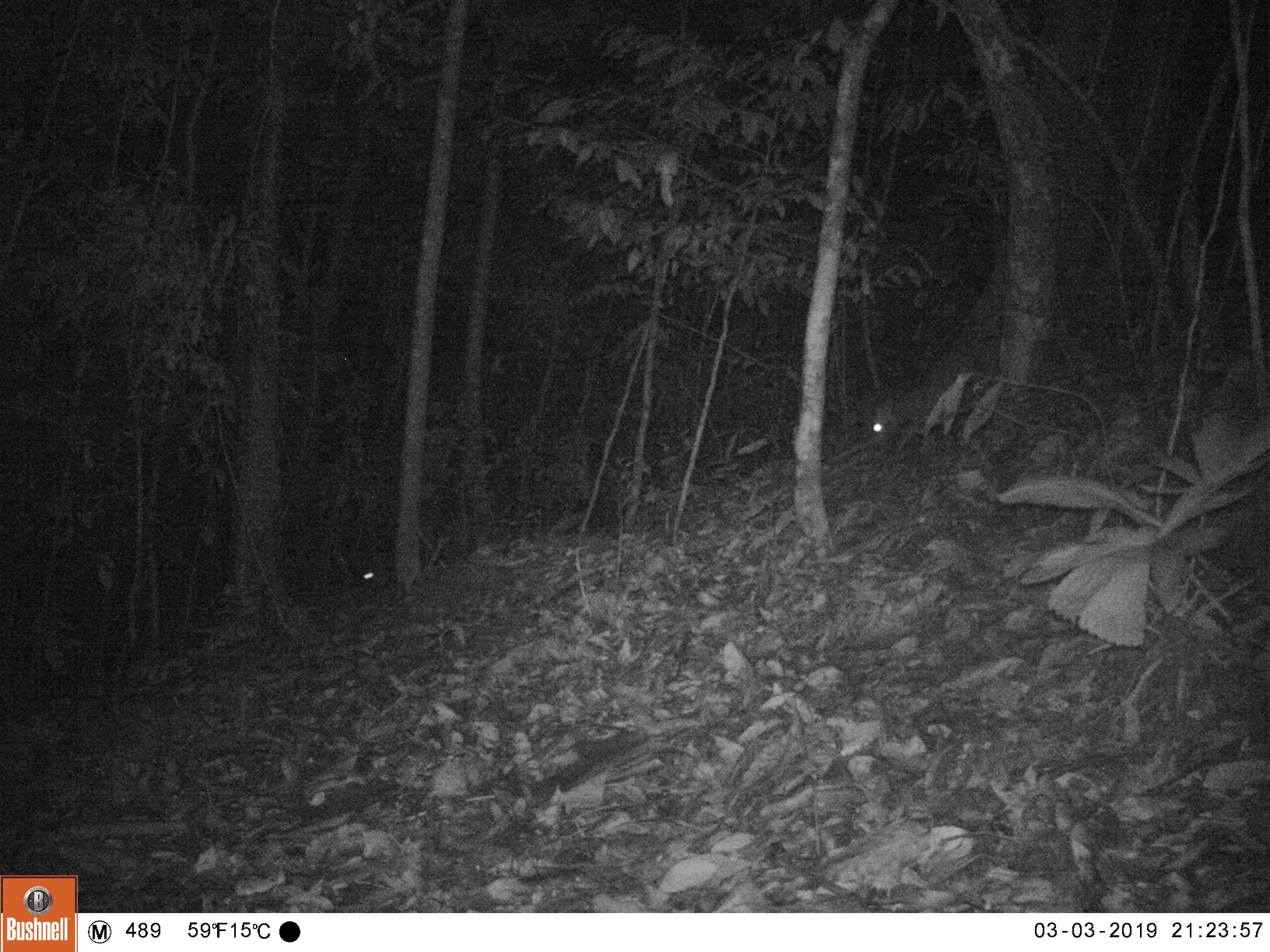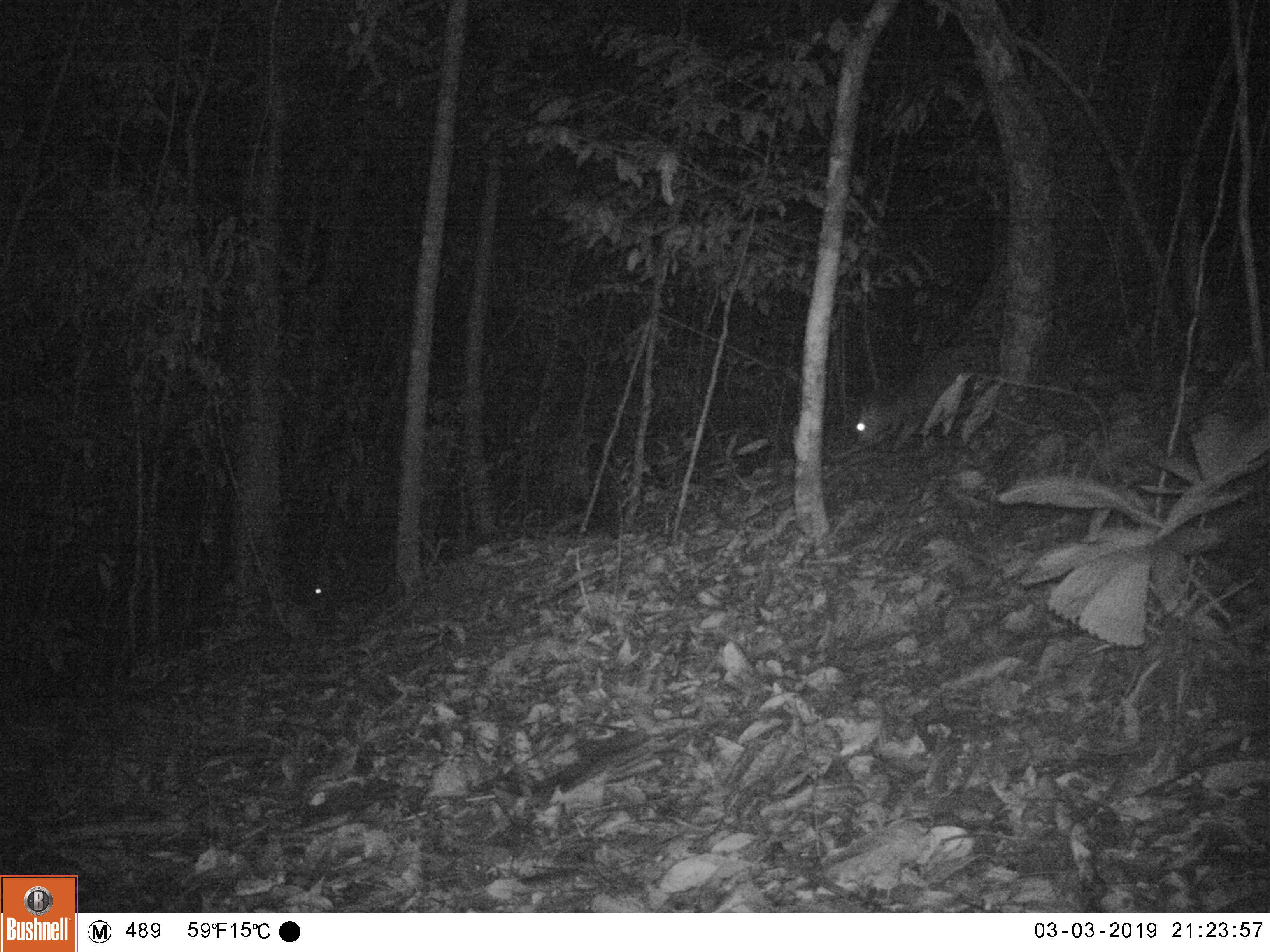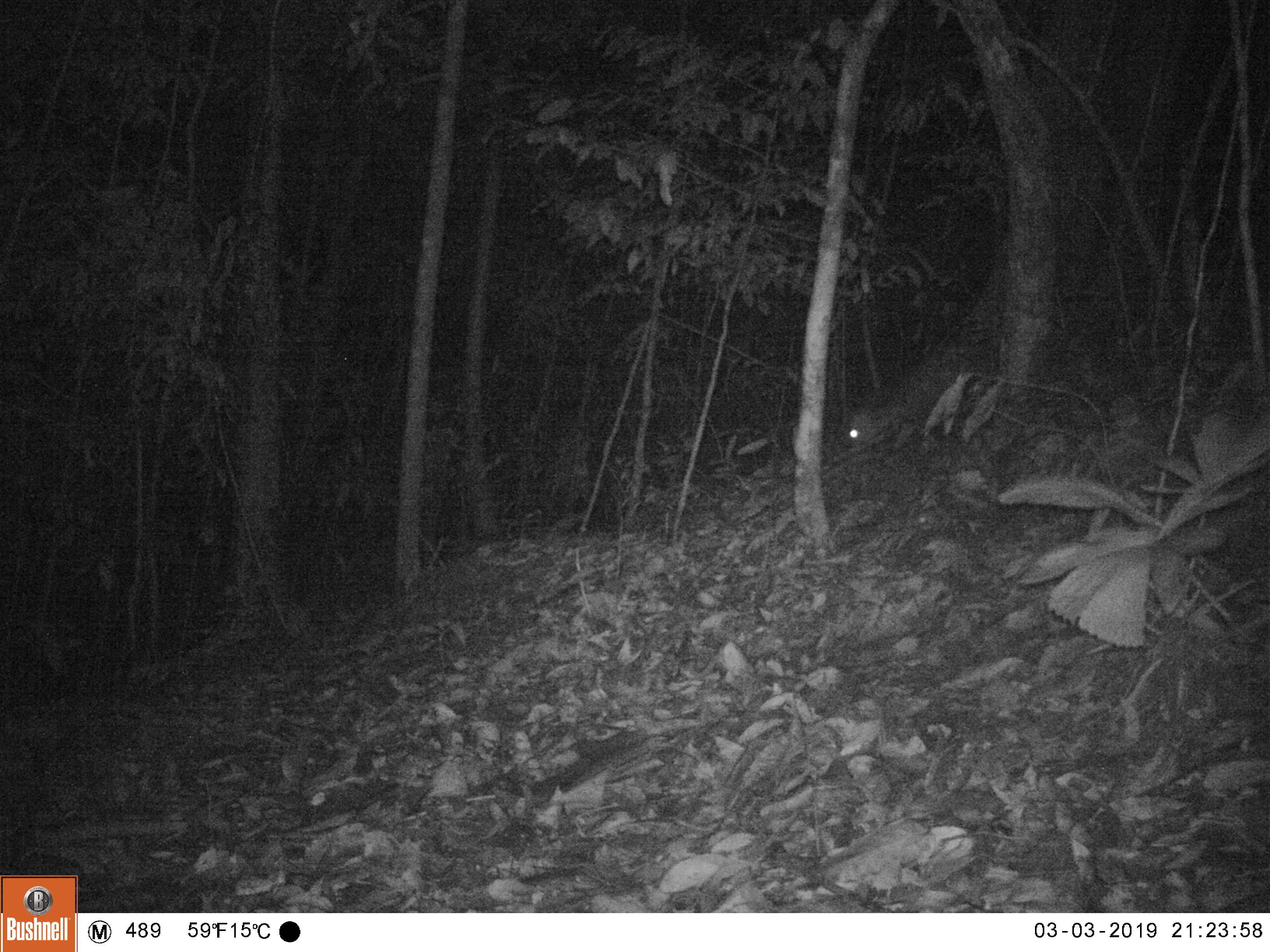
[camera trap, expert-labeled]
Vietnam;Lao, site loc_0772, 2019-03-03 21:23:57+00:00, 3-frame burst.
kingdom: Animalia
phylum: Chordata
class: Mammalia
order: Artiodactyla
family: Cervidae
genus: Muntiacus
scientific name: Muntiacus rooseveltorum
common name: roosevelt's muntjac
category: roosevelts muntjac group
Roosevelts muntjac group (roosevelt's muntjac) (Muntiacus rooseveltorum). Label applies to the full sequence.